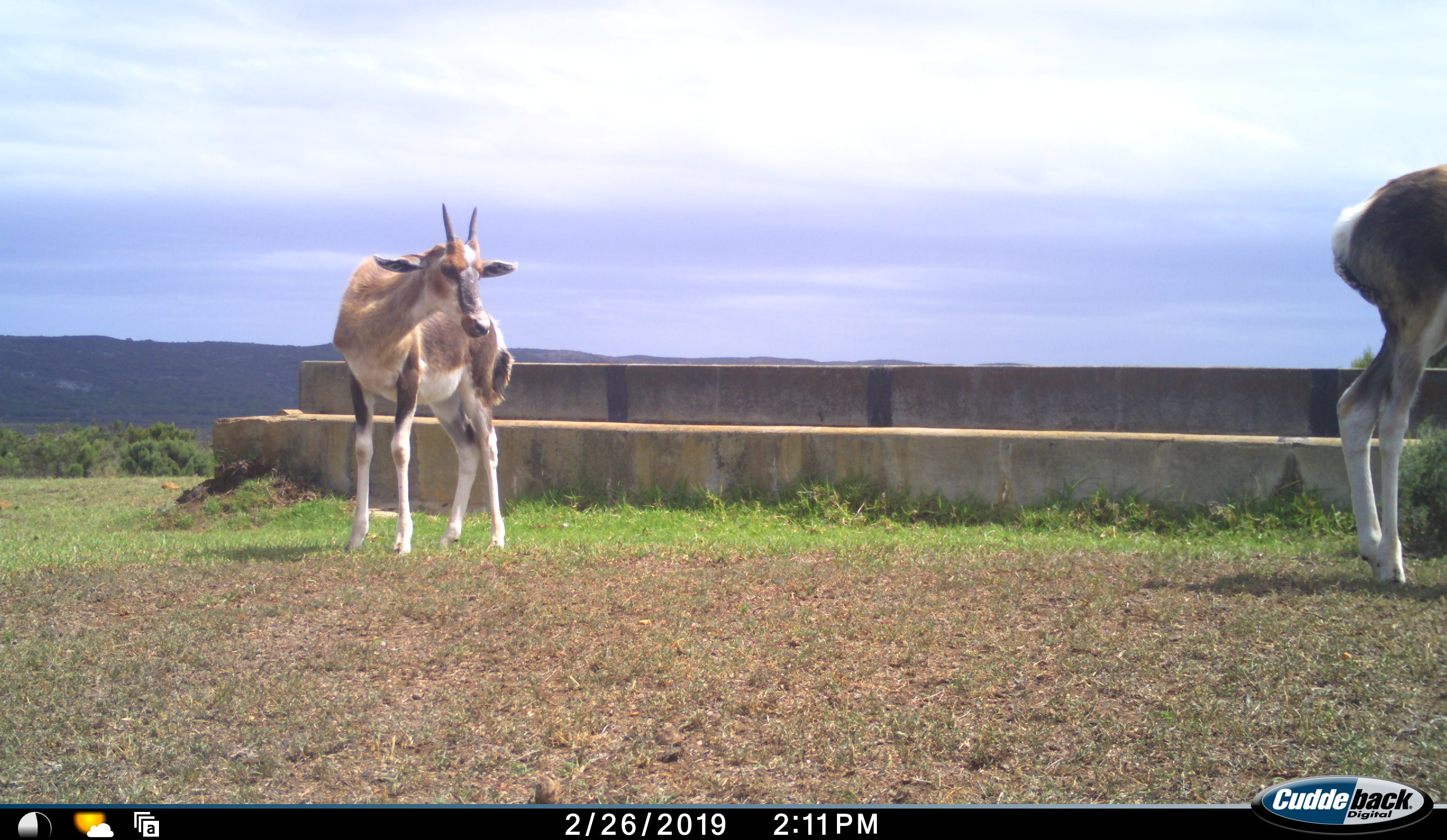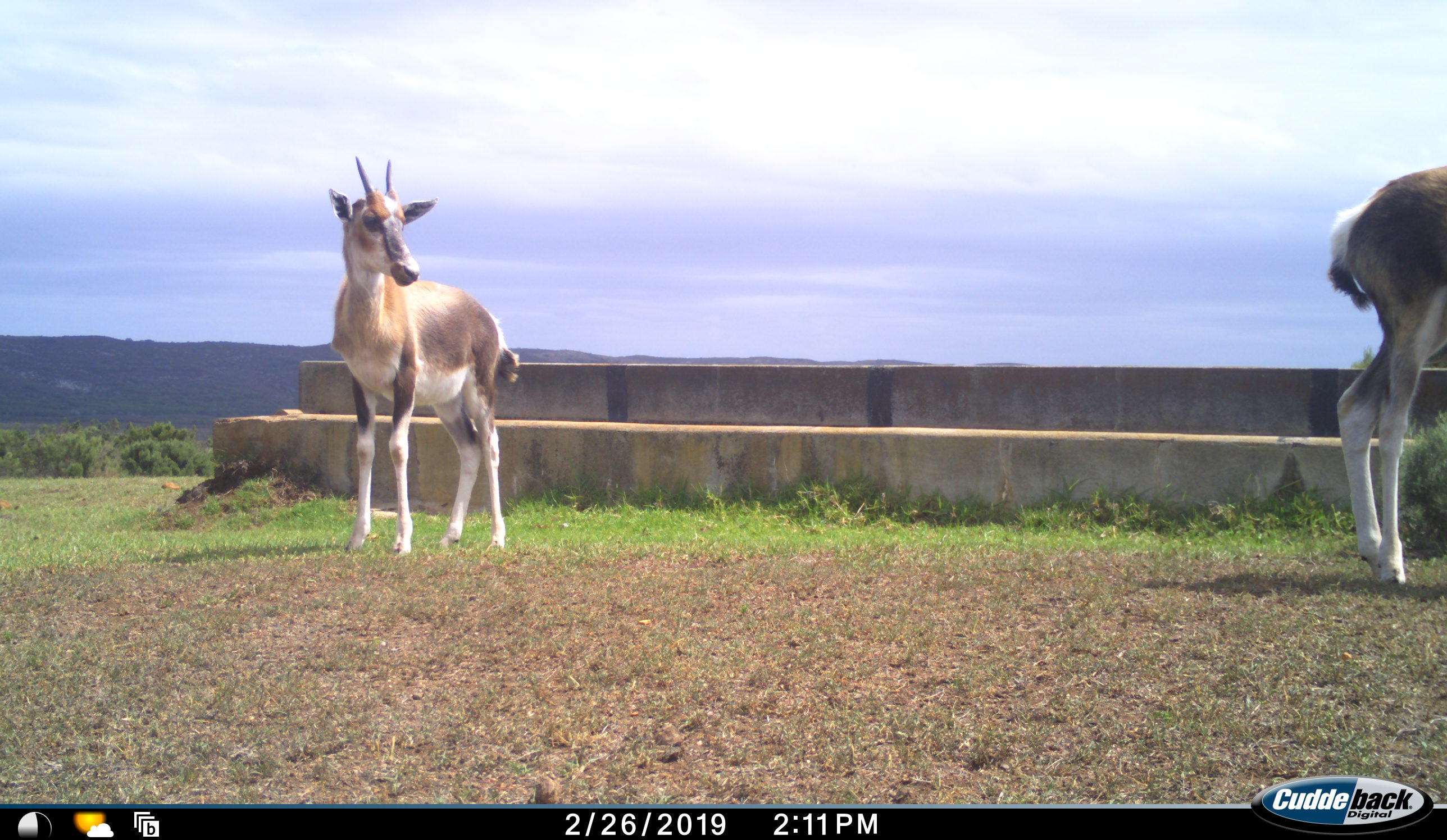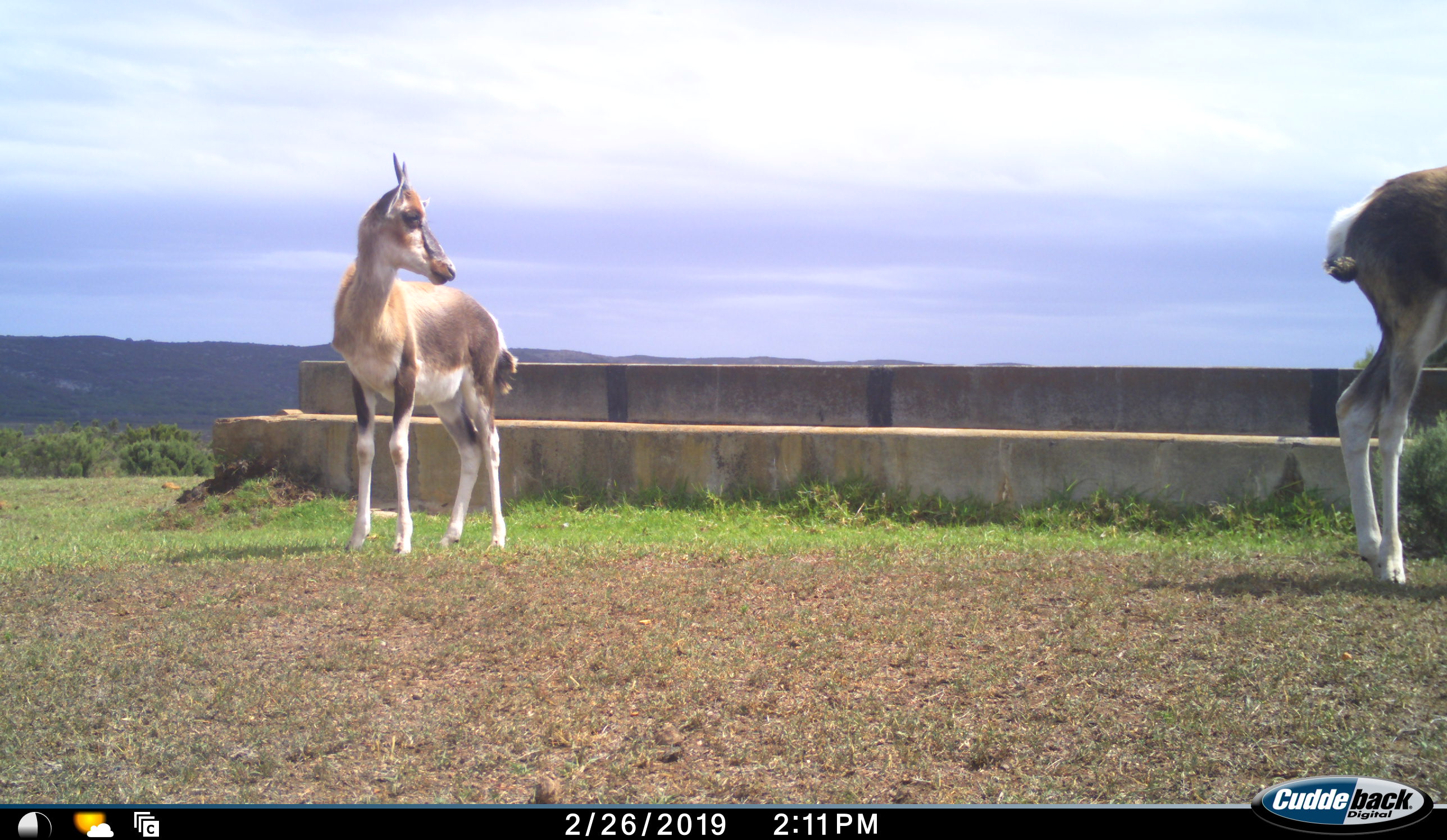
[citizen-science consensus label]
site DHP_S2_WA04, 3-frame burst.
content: unidentified animal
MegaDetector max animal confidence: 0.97